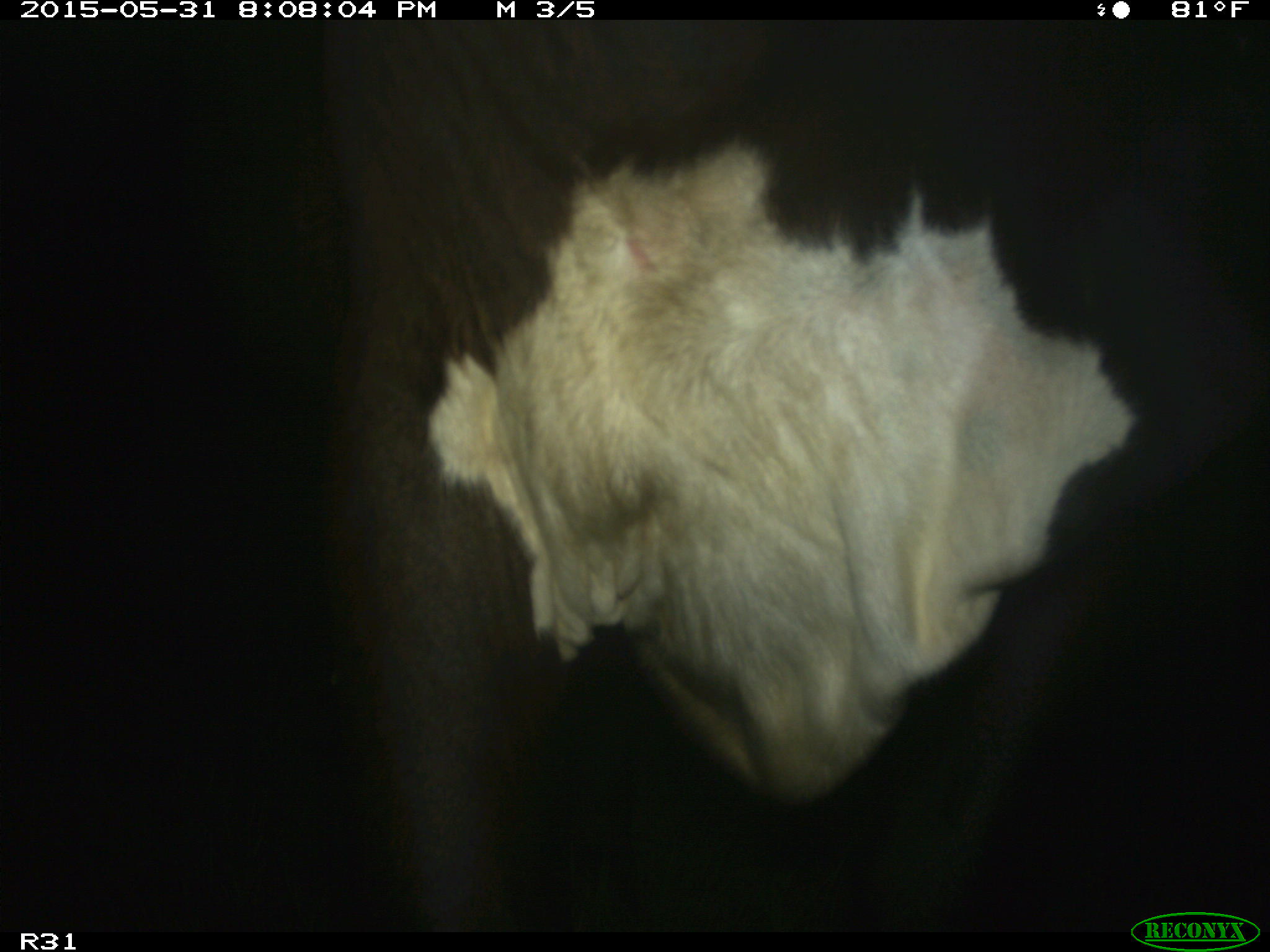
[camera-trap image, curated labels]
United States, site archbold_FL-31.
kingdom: Animalia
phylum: Chordata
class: Mammalia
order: Artiodactyla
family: Bovidae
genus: Bos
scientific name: Bos taurus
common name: domestic cow